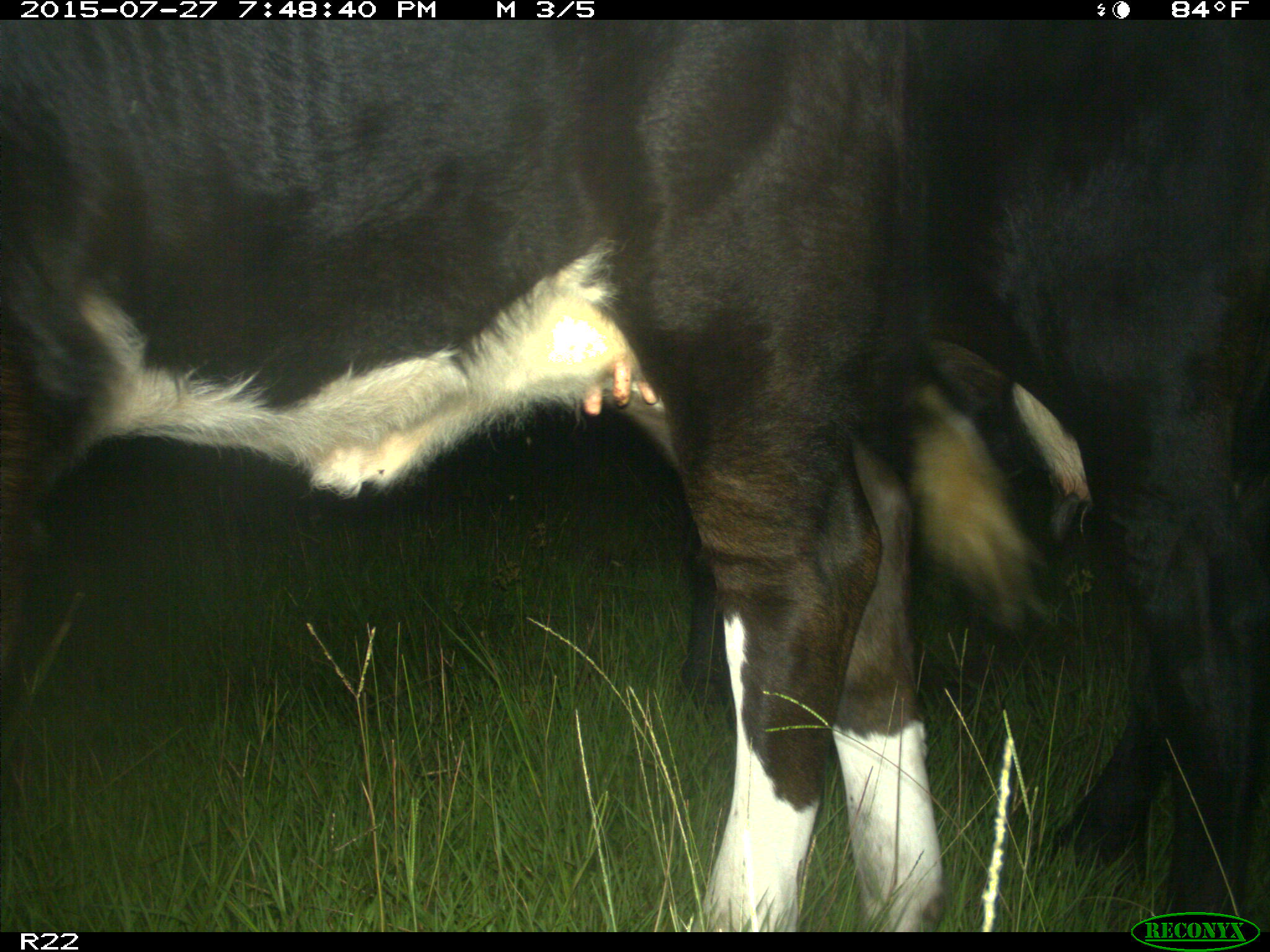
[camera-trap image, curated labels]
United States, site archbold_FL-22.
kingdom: Animalia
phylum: Chordata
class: Mammalia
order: Artiodactyla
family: Bovidae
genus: Bos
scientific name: Bos taurus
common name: domestic cow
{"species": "Bos taurus (domestic cow)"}